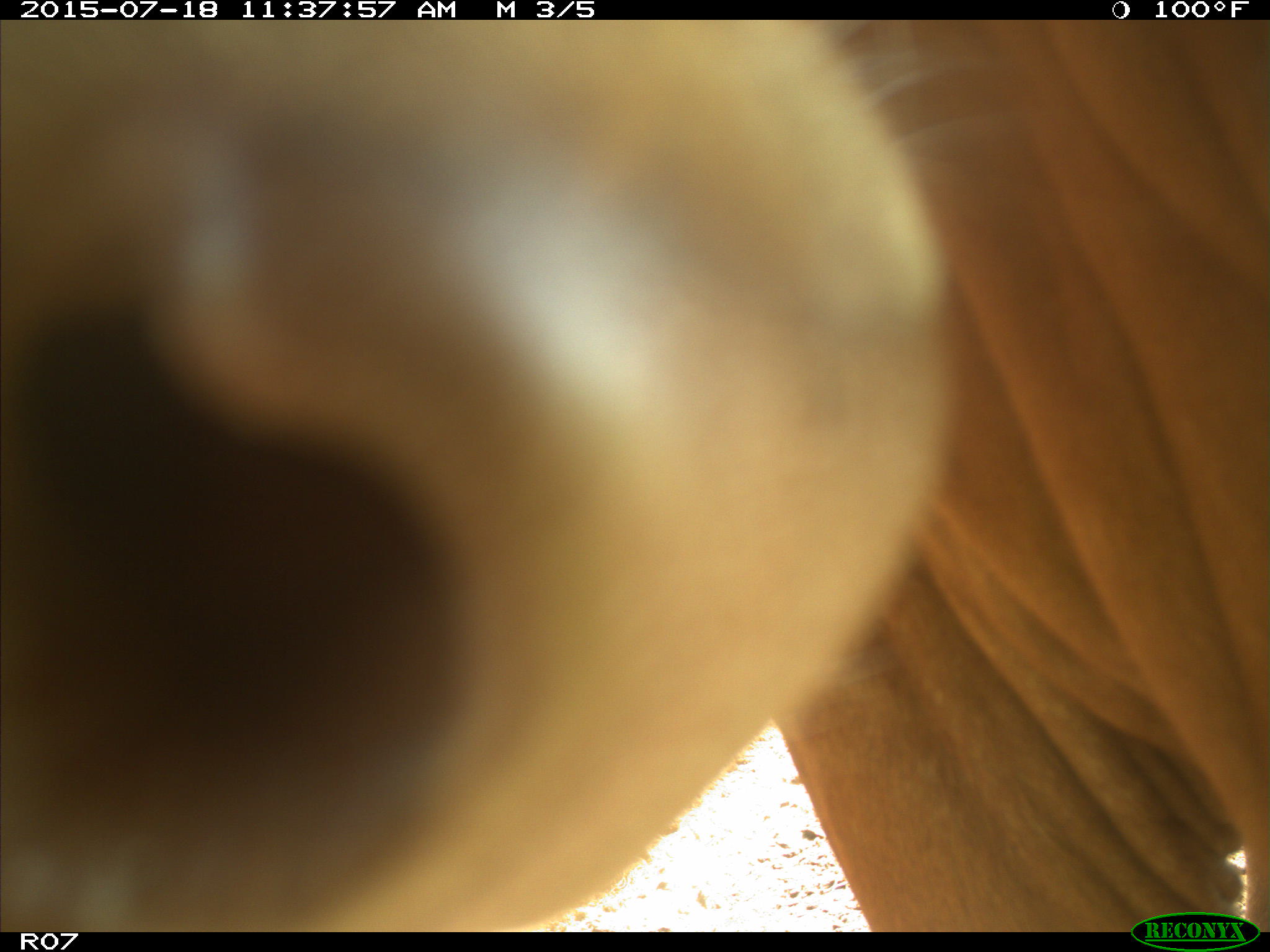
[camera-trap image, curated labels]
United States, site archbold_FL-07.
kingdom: Animalia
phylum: Chordata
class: Mammalia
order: Artiodactyla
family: Bovidae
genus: Bos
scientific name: Bos taurus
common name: domestic cow